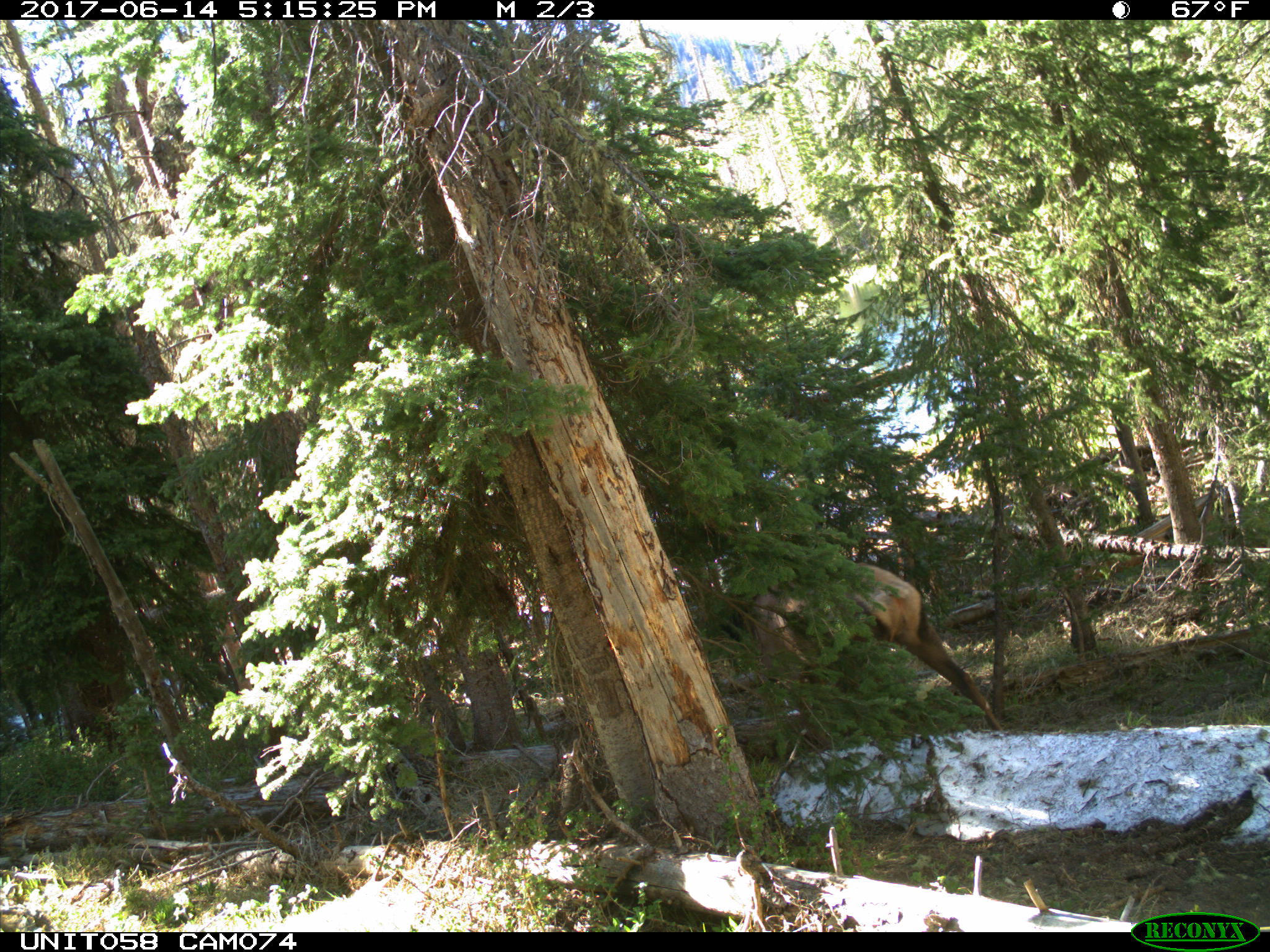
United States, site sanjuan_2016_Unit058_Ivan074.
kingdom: Animalia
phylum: Chordata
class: Mammalia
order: Artiodactyla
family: Cervidae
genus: Cervus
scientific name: Cervus elaphus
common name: red deer